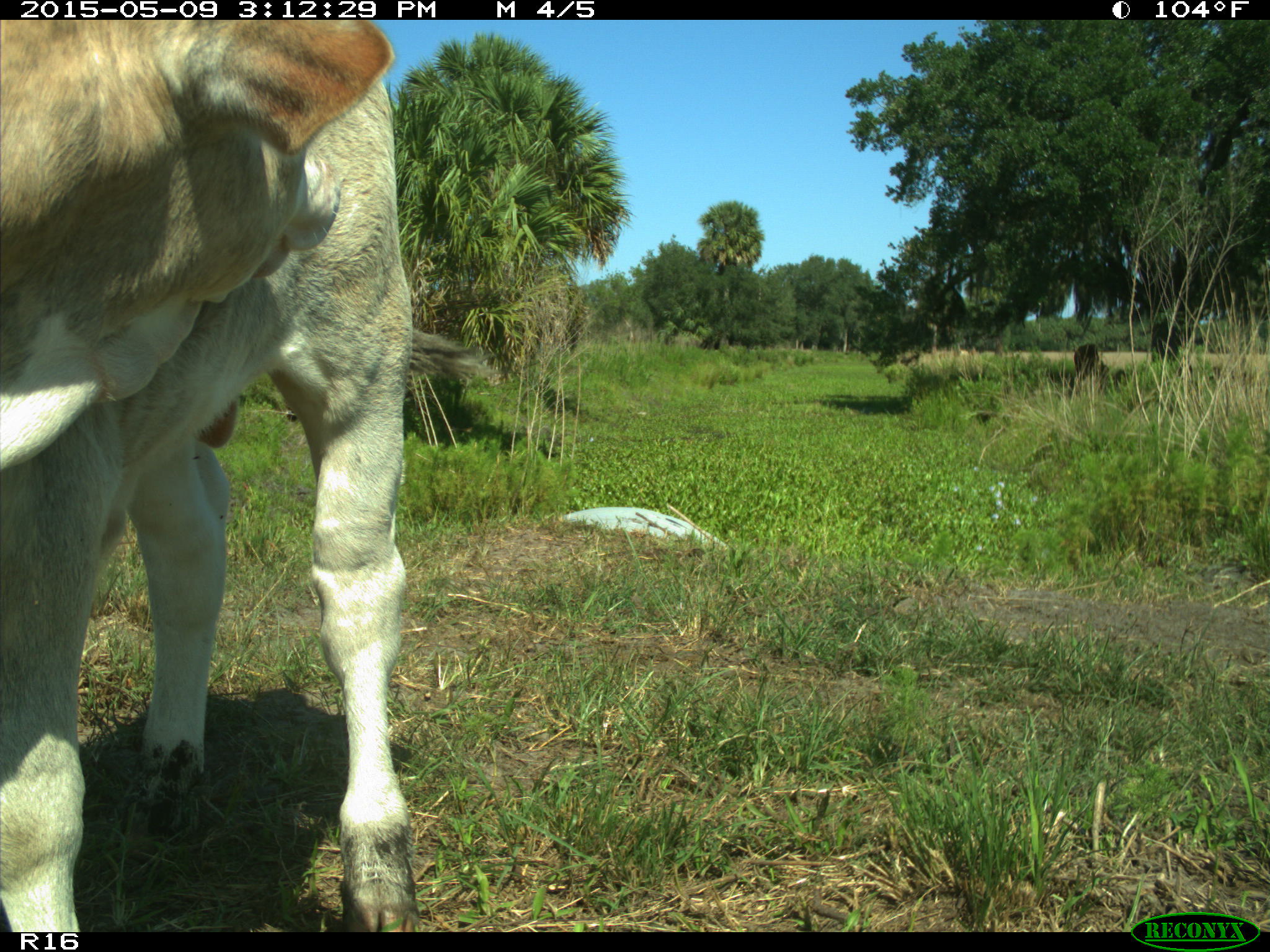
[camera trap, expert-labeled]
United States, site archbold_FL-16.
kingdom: Animalia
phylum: Chordata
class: Mammalia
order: Artiodactyla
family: Bovidae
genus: Bos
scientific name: Bos taurus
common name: domestic cow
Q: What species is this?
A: Bos taurus (domestic cow).